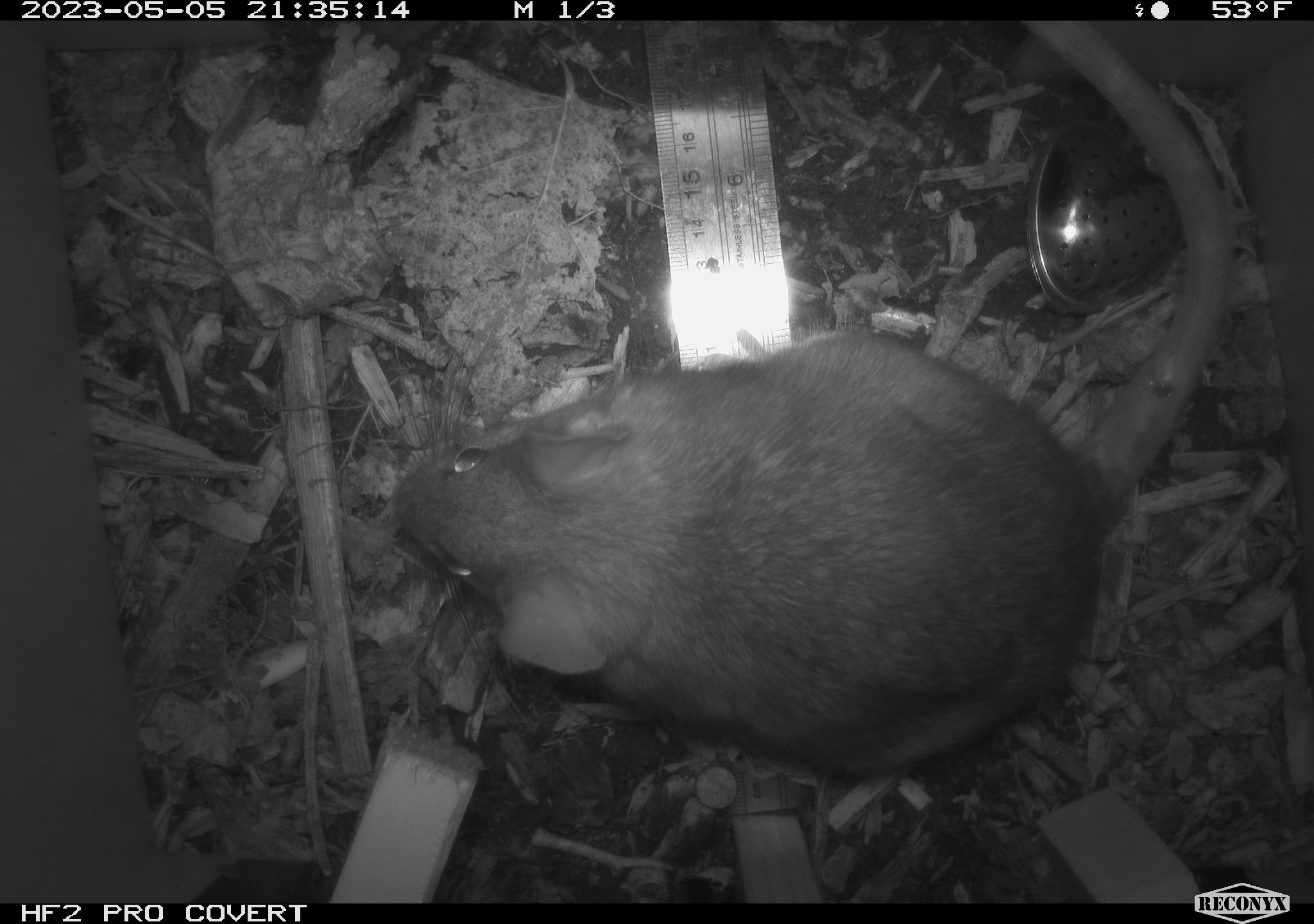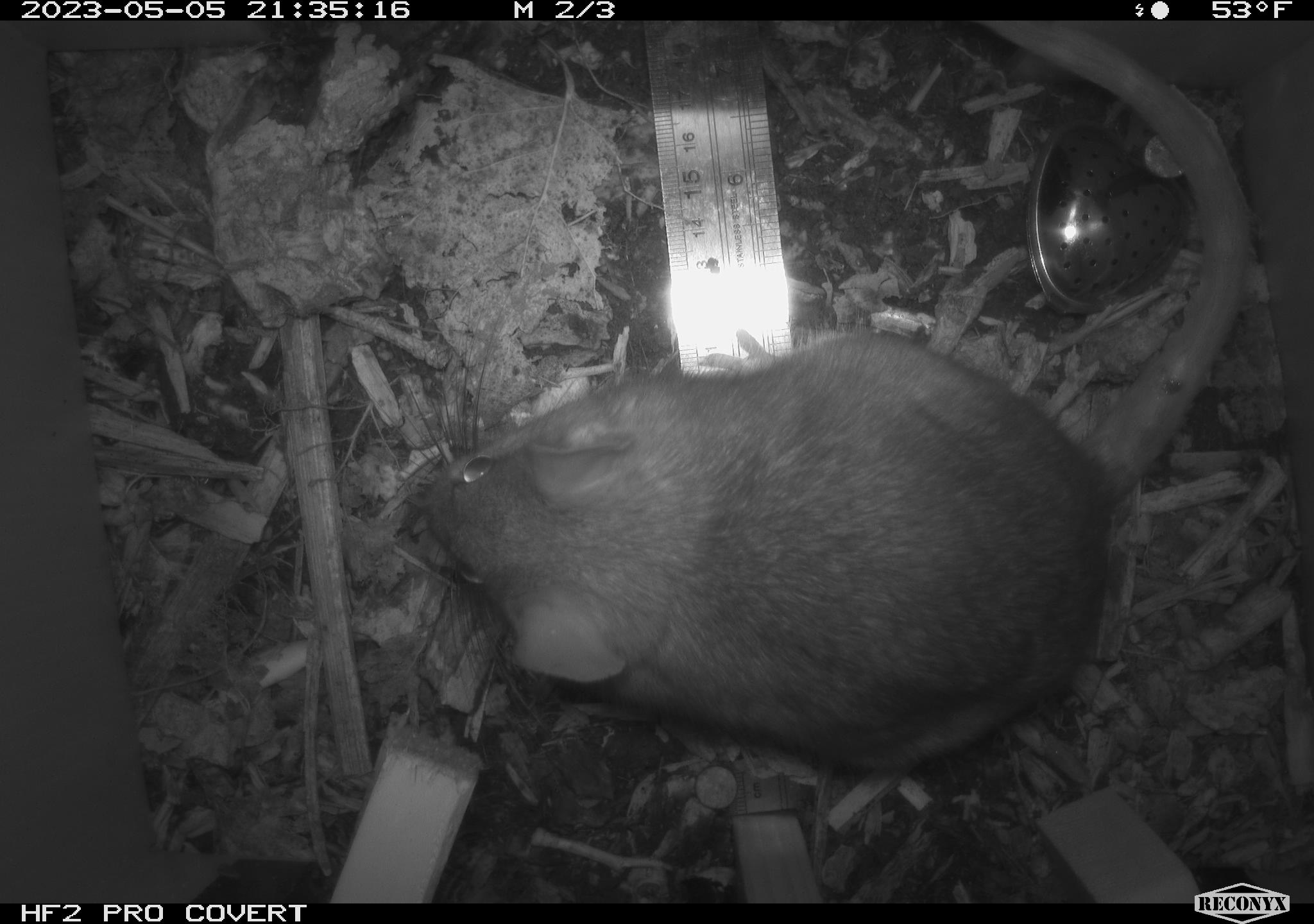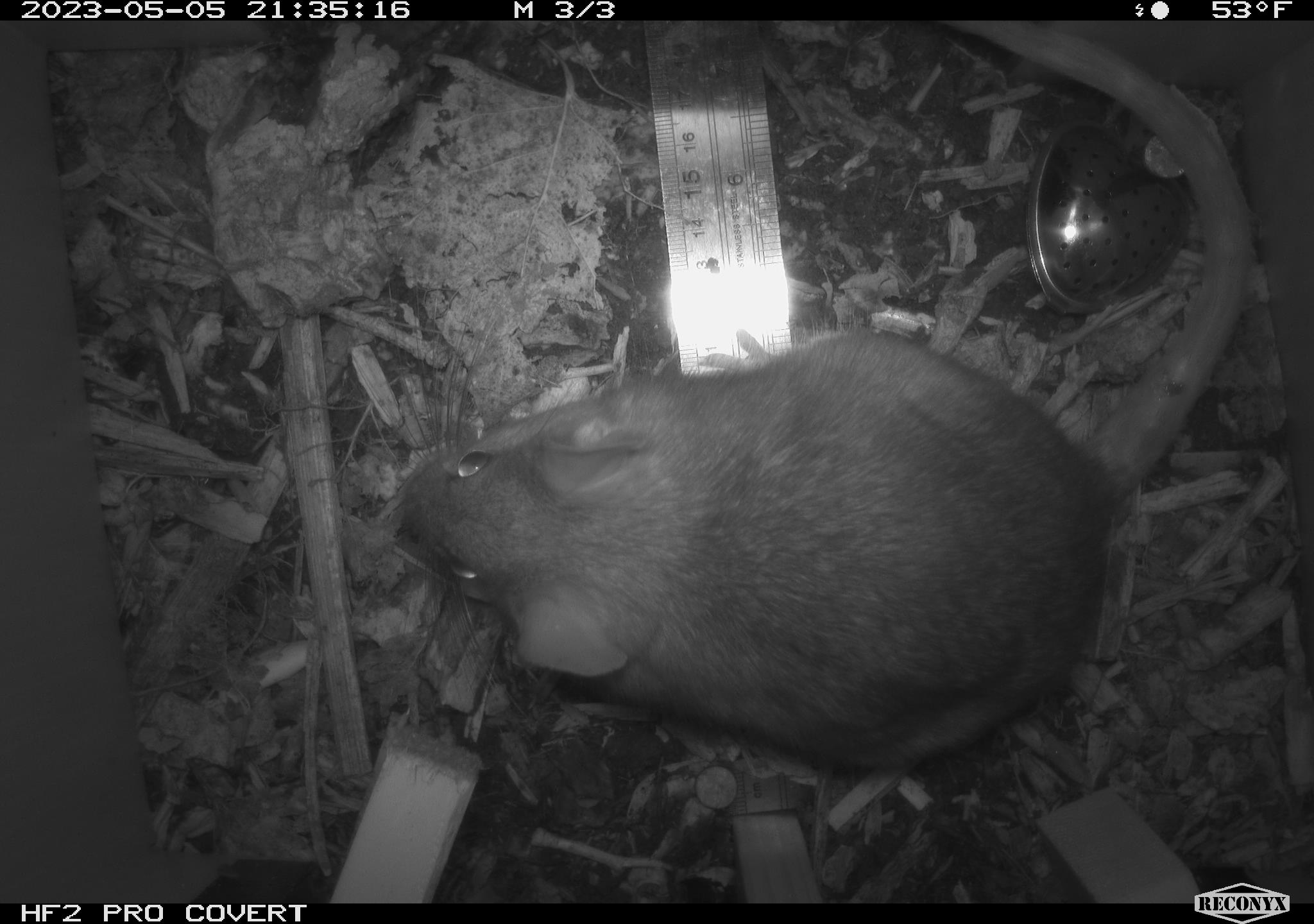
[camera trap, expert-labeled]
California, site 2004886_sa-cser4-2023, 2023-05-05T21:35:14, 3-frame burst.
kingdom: Animalia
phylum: Chordata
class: Mammalia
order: Rodentia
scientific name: Rodentia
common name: mouse species